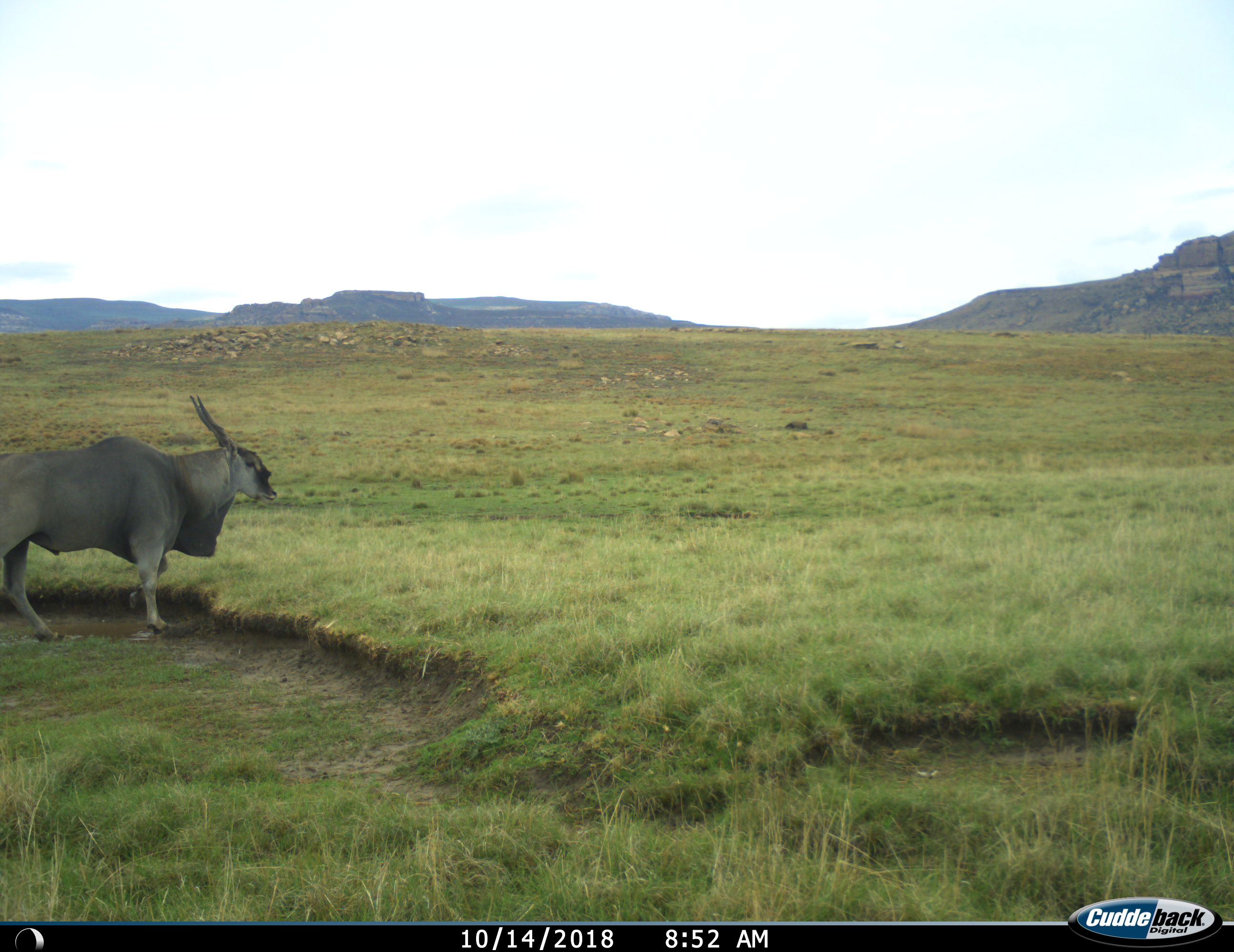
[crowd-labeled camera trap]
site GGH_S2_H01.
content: unidentified animal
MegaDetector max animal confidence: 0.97